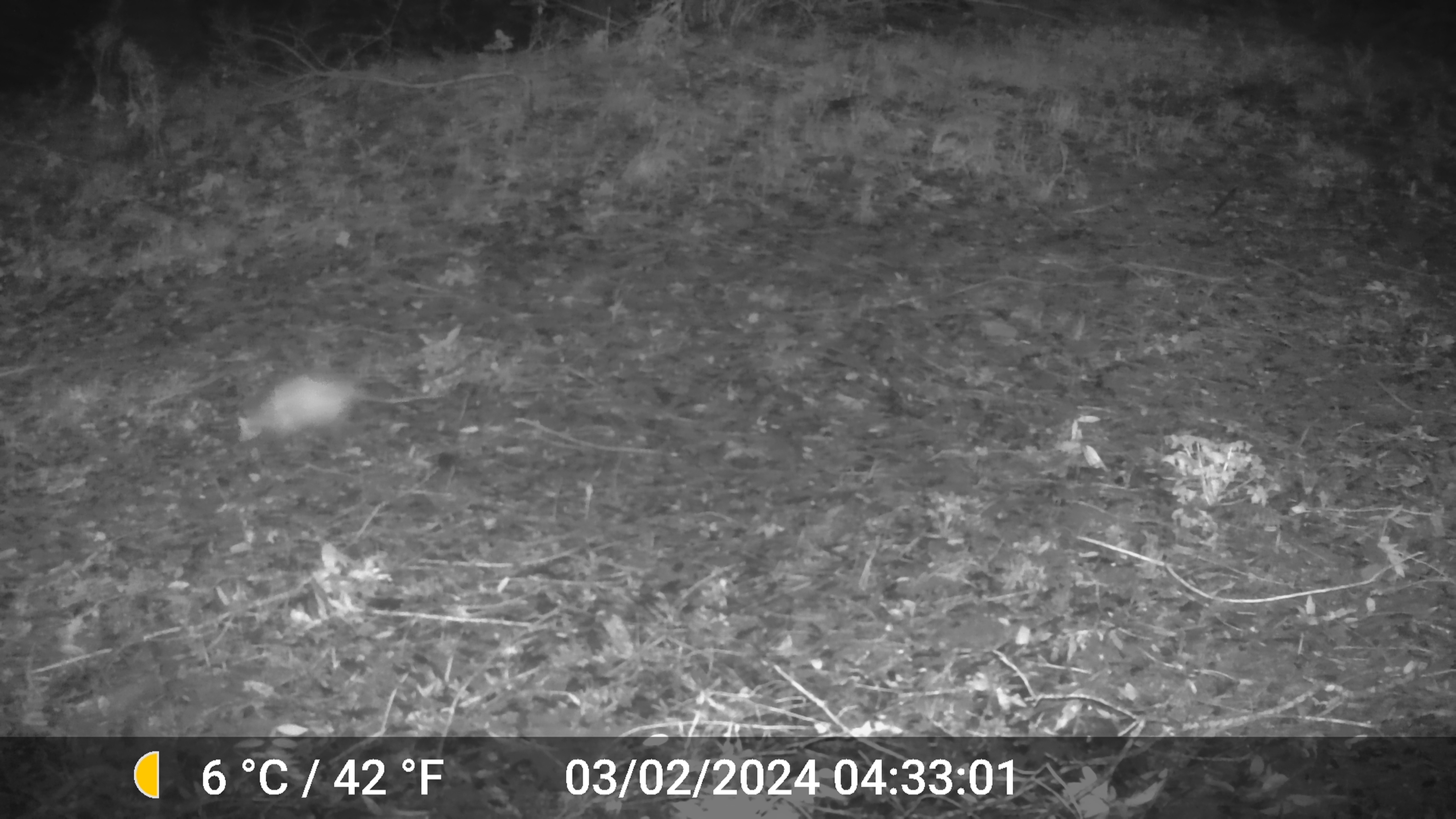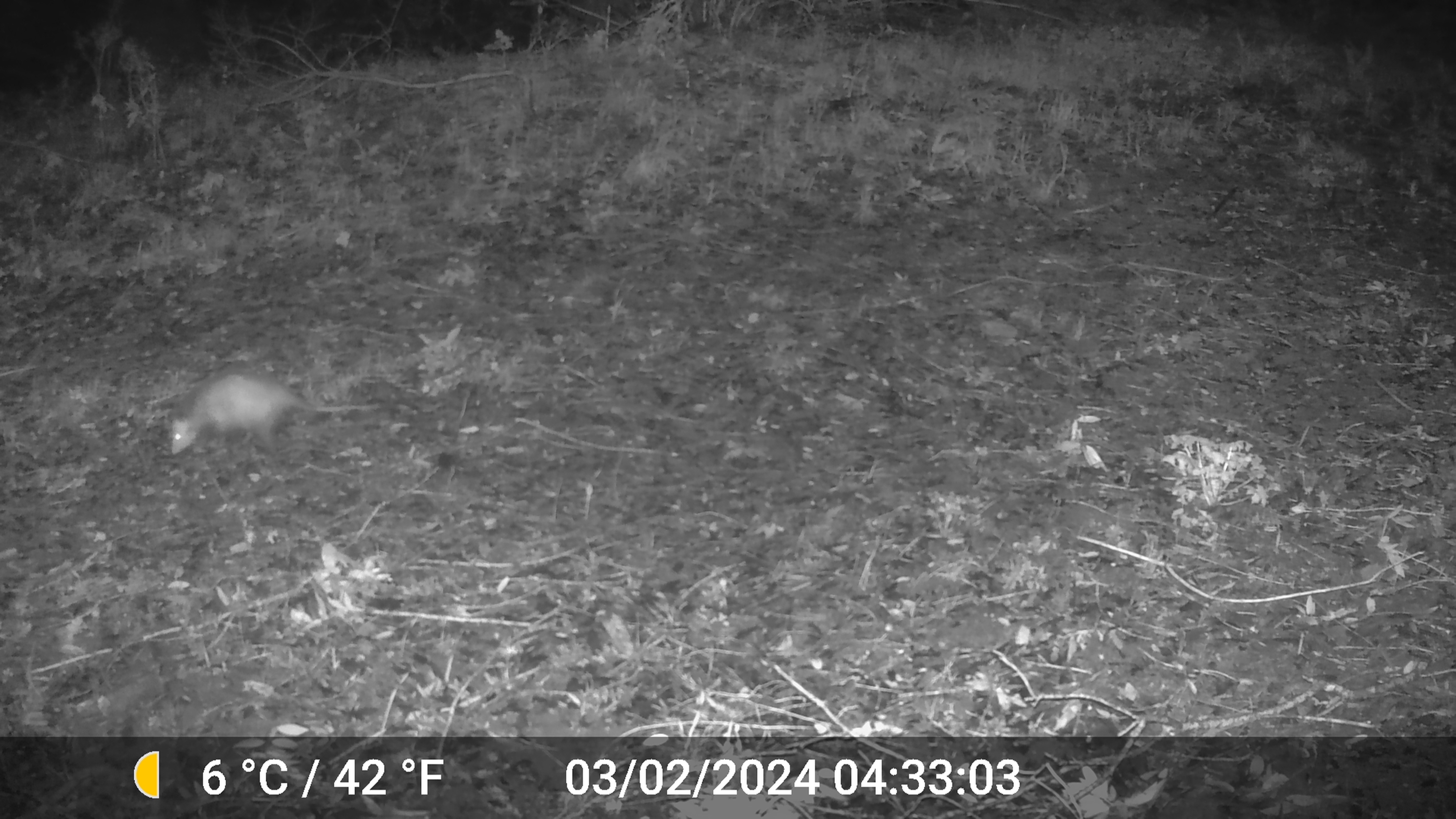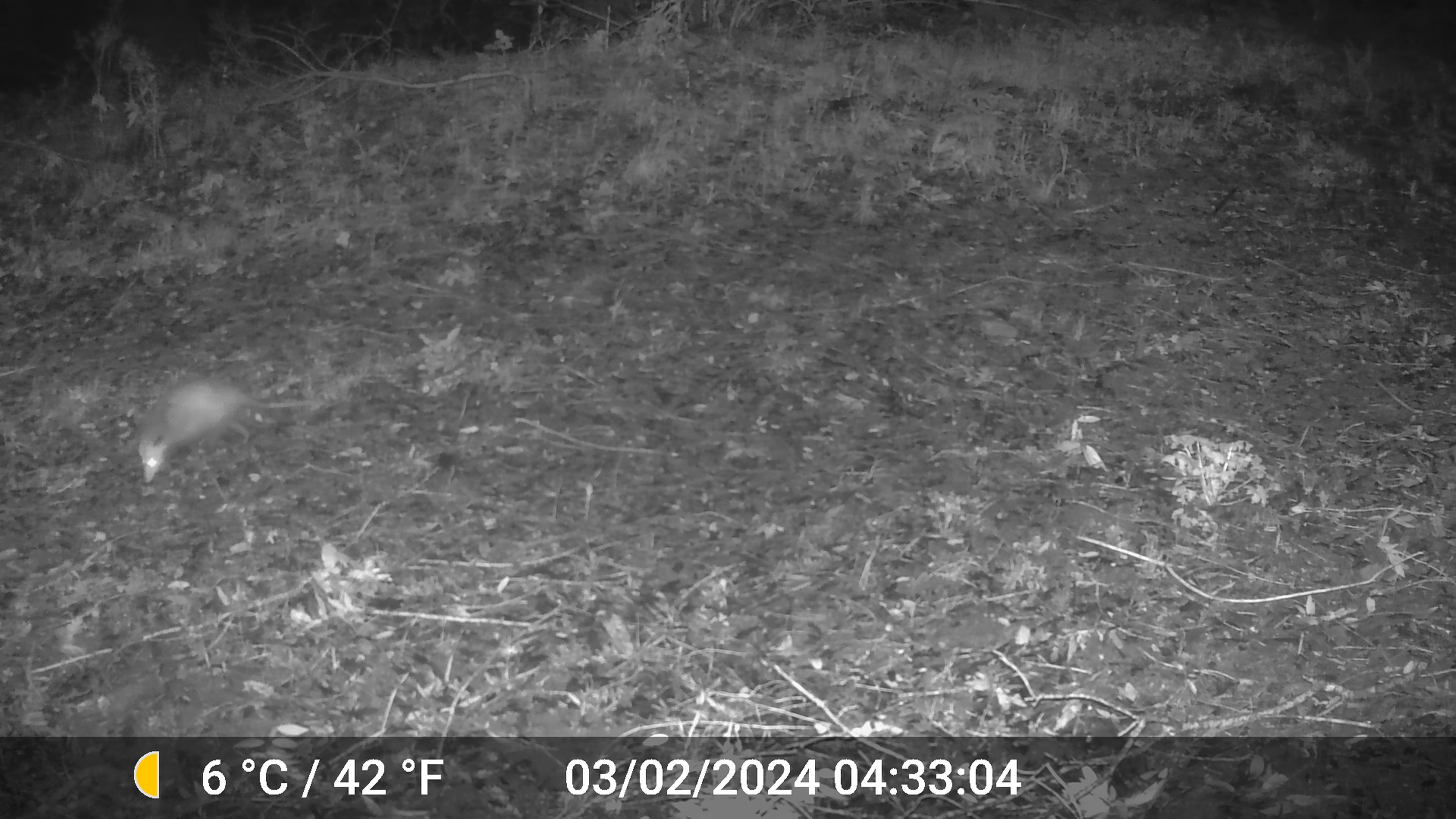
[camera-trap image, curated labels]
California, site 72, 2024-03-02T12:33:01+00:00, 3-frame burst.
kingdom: Animalia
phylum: Chordata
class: Mammalia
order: Didelphimorphia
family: Didelphidae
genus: Didelphis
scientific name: Didelphis virginiana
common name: virginia opossum